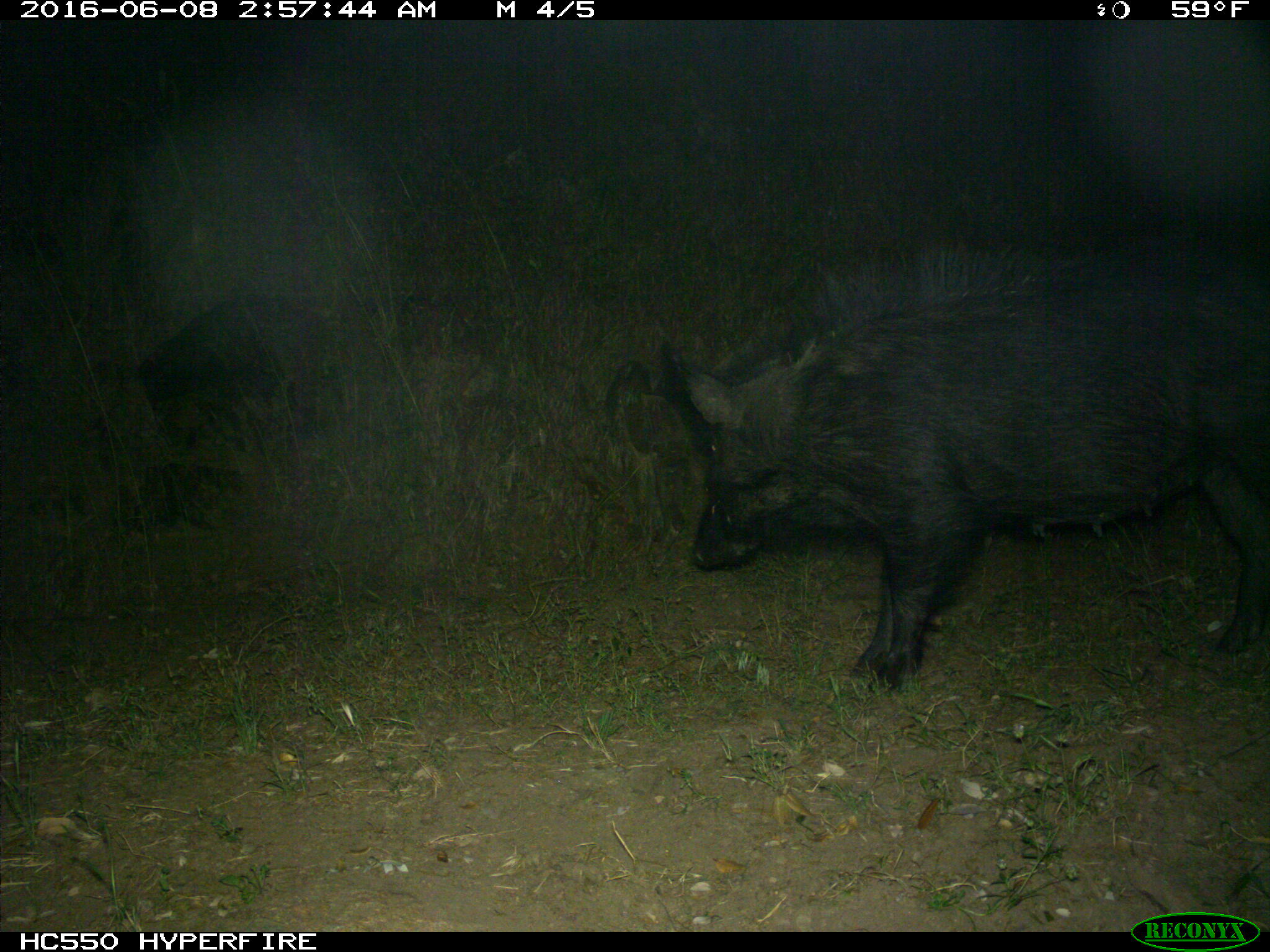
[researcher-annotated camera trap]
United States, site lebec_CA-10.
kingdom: Animalia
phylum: Chordata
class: Mammalia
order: Artiodactyla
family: Suidae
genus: Sus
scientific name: Sus scrofa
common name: wild boar